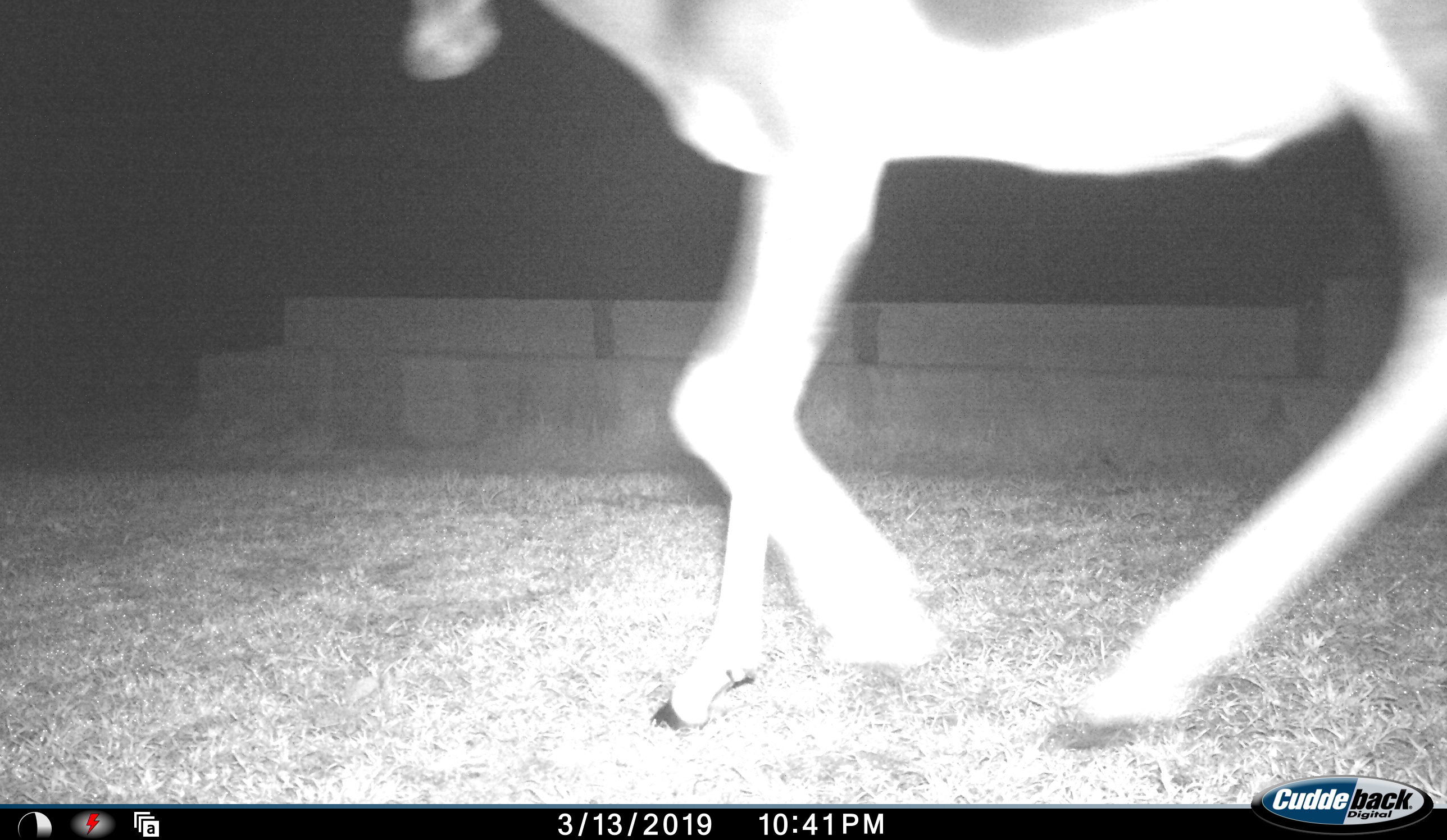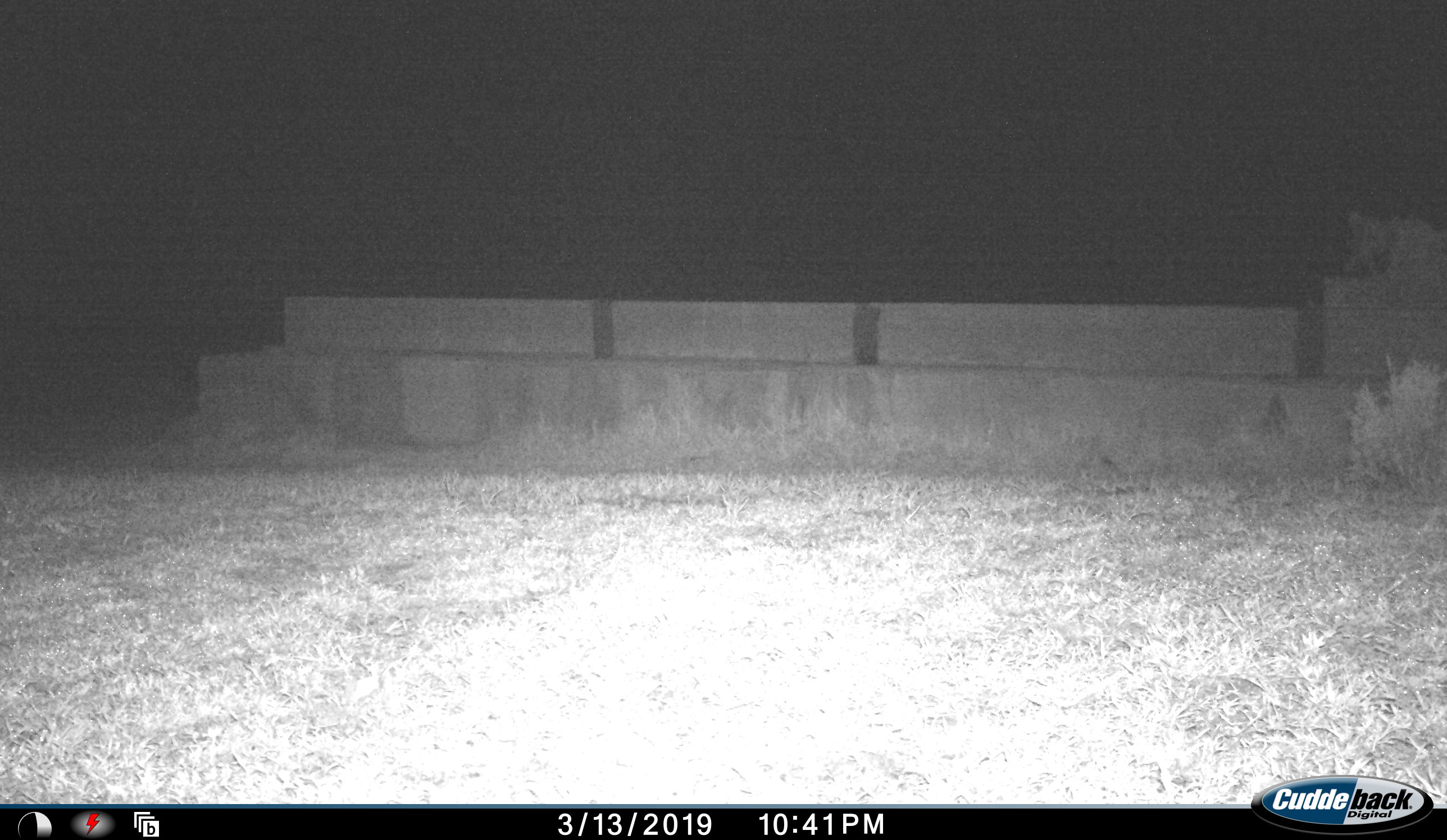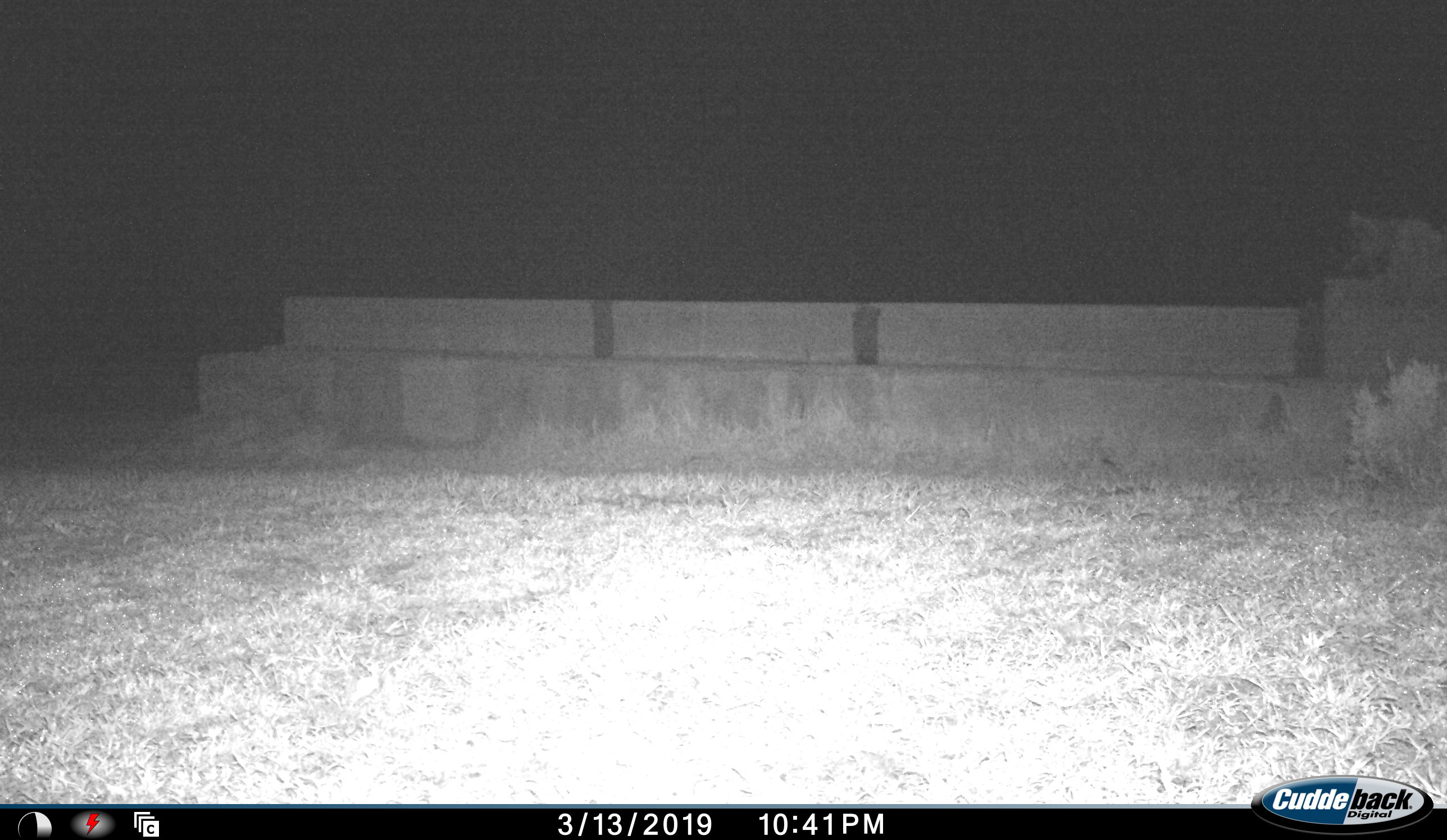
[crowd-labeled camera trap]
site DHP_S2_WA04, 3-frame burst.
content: unidentified animal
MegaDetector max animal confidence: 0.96